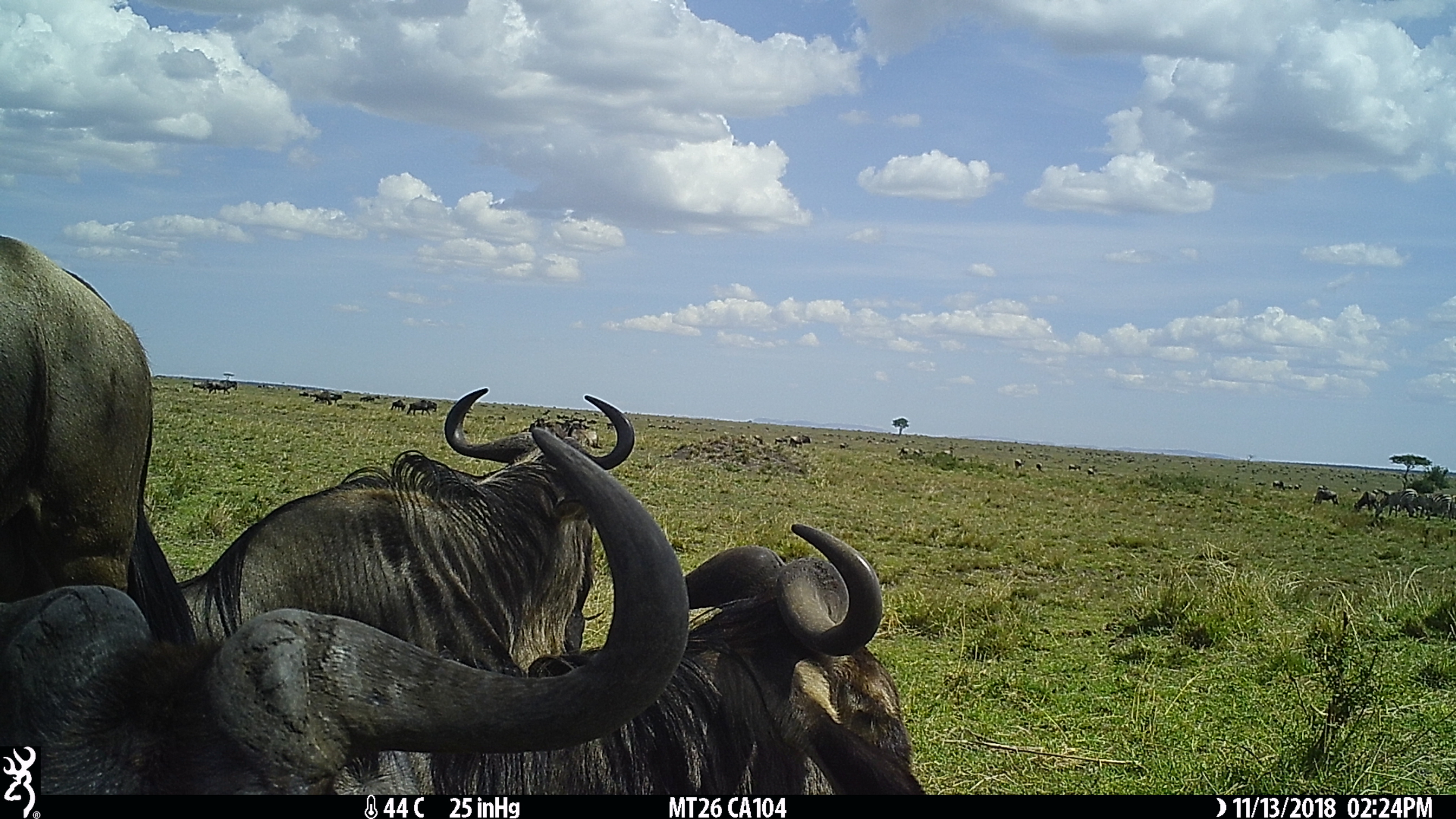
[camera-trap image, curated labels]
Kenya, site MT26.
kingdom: Animalia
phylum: Chordata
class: Mammalia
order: Artiodactyla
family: Bovidae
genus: Connochaetes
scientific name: Connochaetes taurinus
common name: blue wildebeest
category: wildebeest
Wildebeest (blue wildebeest) (Connochaetes taurinus).